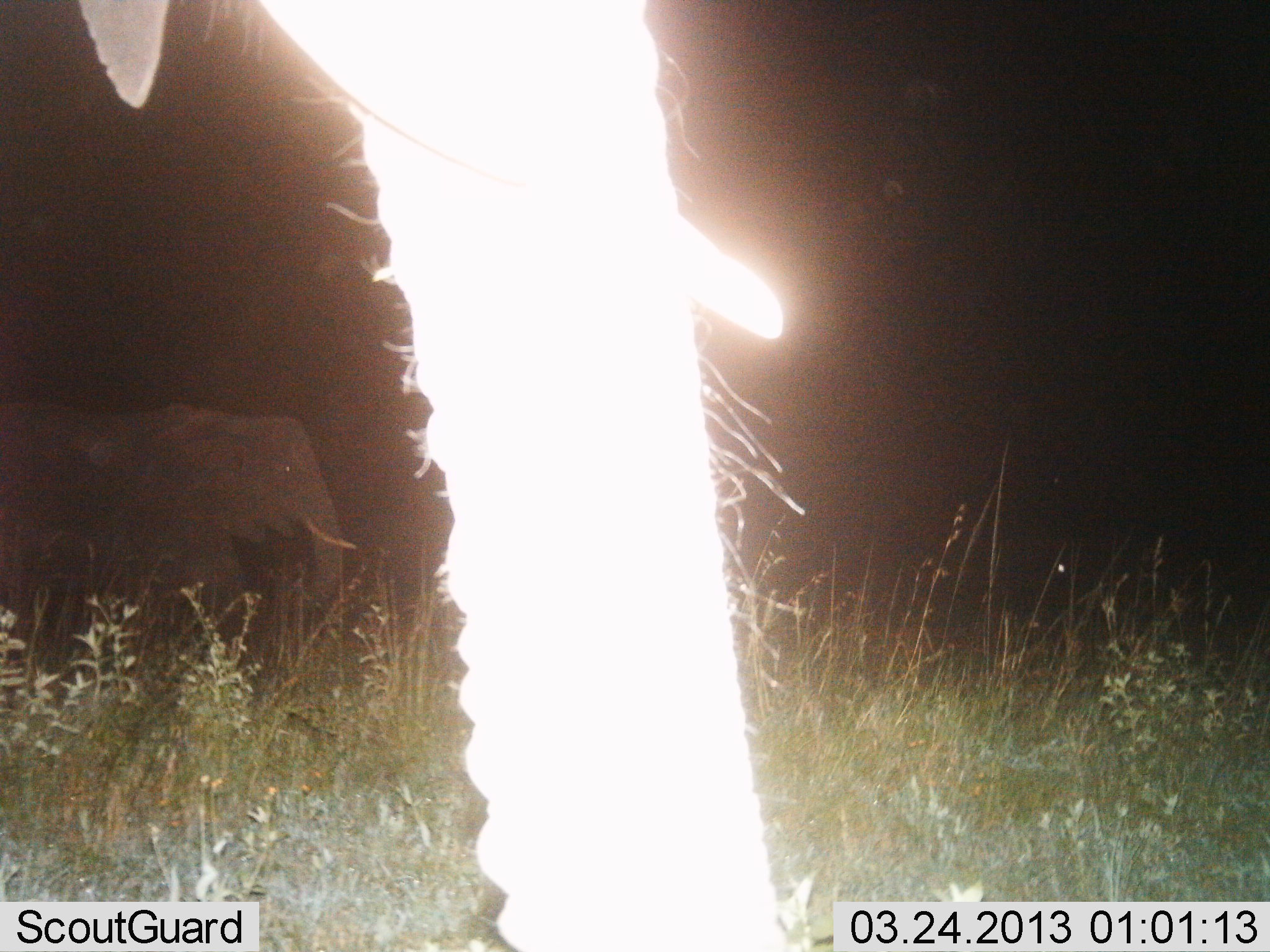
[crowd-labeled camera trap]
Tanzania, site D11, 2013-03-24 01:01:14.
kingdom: Animalia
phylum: Chordata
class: Mammalia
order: Proboscidea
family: Elephantidae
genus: Loxodonta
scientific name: Loxodonta africana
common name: african bush elephant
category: elephant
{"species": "elephant (african bush elephant) (Loxodonta africana)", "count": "2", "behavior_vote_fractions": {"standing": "62%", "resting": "0%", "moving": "38%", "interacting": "0%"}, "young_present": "0%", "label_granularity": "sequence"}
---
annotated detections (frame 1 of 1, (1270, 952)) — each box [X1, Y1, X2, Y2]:
animal: [73, 8, 802, 952]; [1, 400, 357, 664]